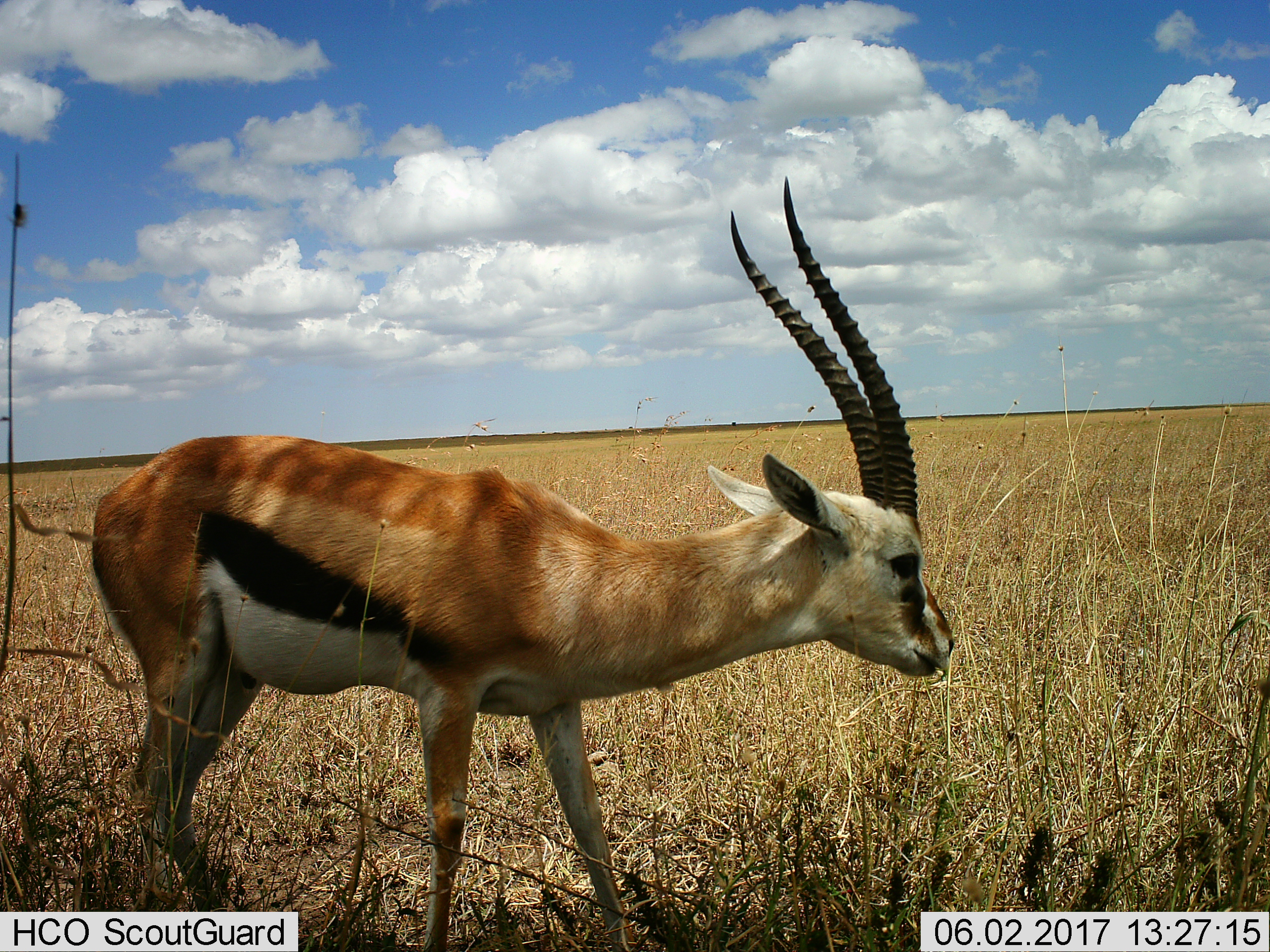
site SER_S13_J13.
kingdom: Animalia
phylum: Chordata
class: Mammalia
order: Artiodactyla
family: Bovidae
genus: Eudorcas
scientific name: Eudorcas thomsonii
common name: thomson's gazelle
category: gazellethomsons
Gazellethomsons (thomson's gazelle) (Eudorcas thomsonii), count 1. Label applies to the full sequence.